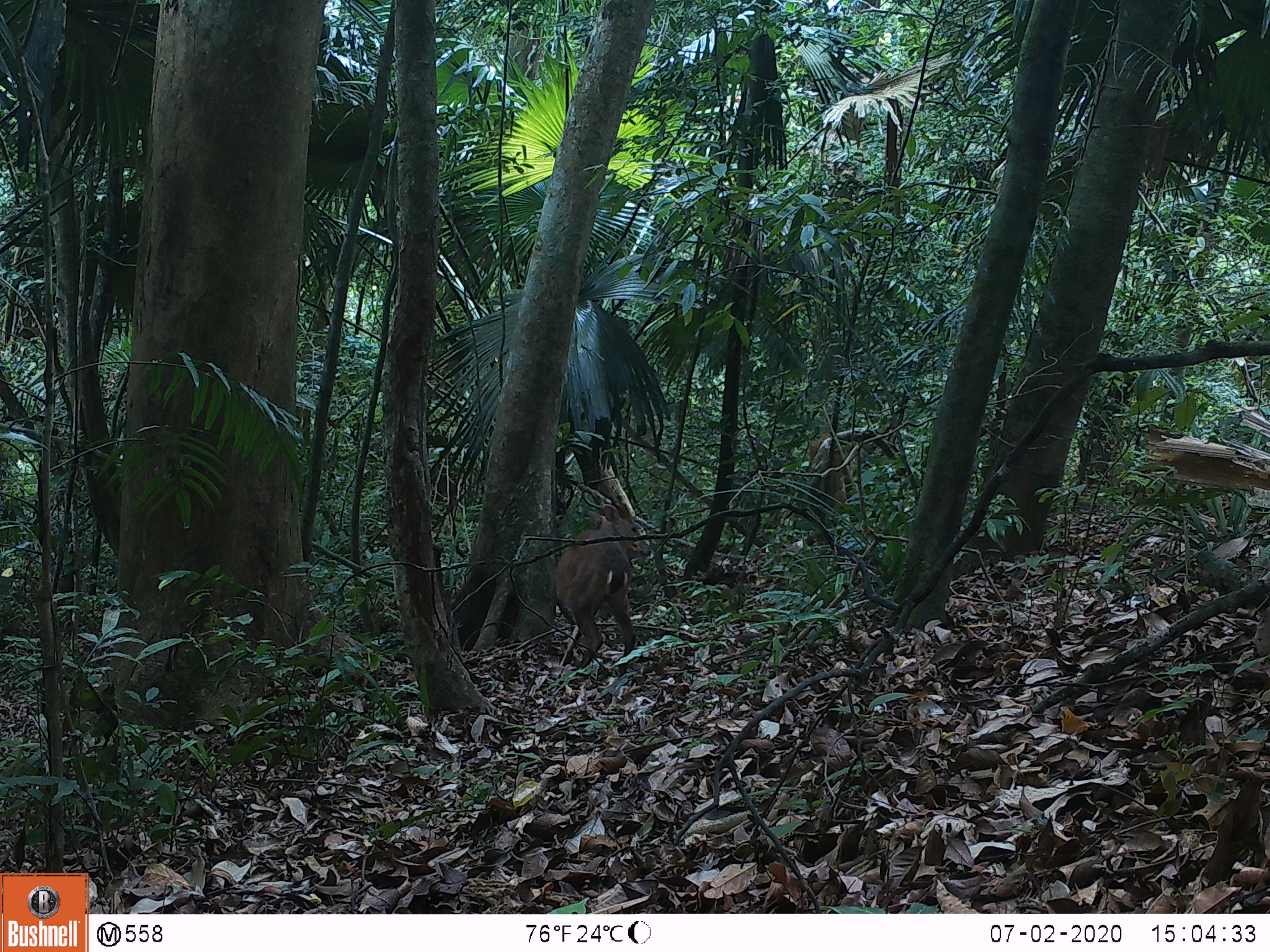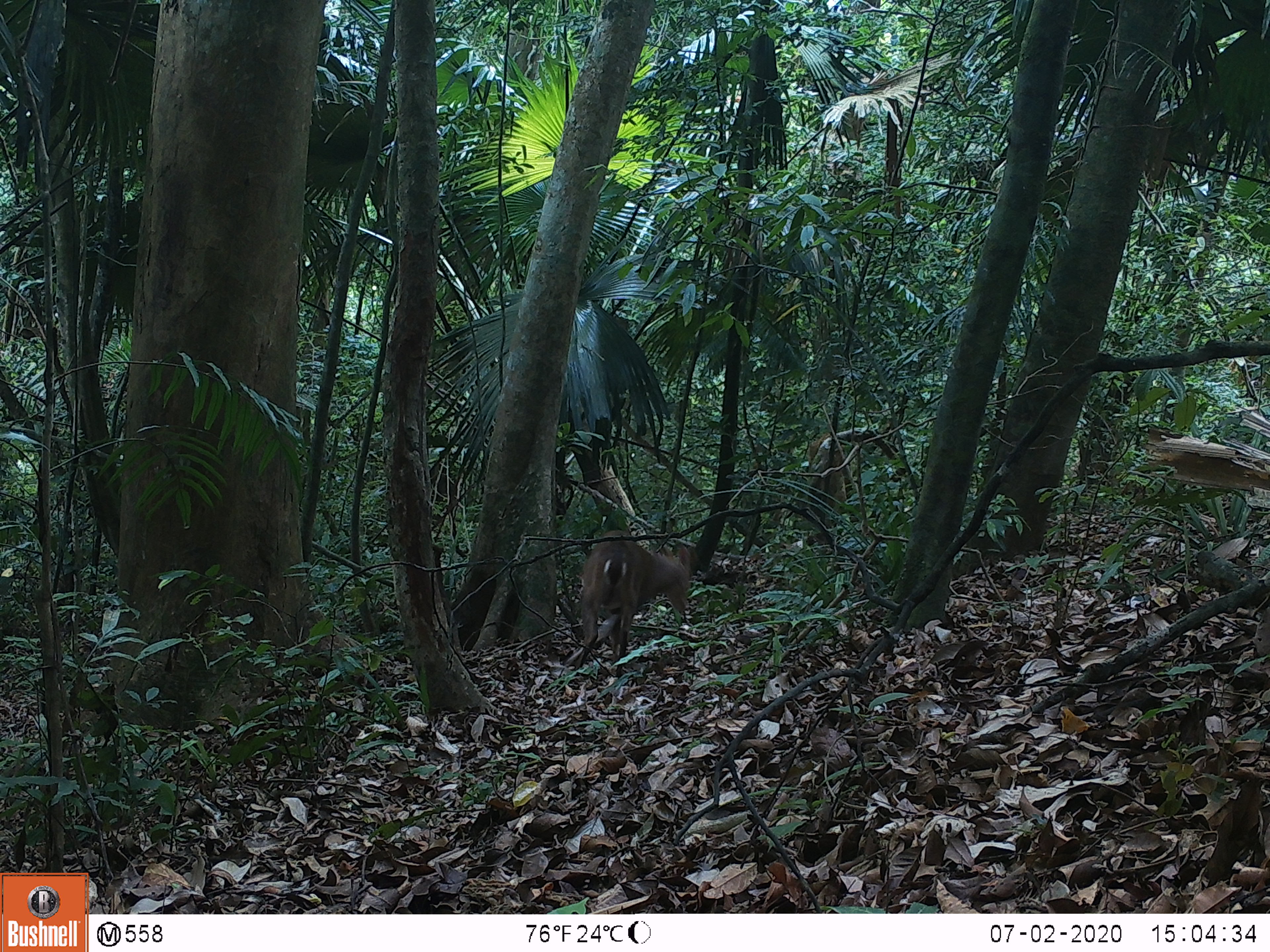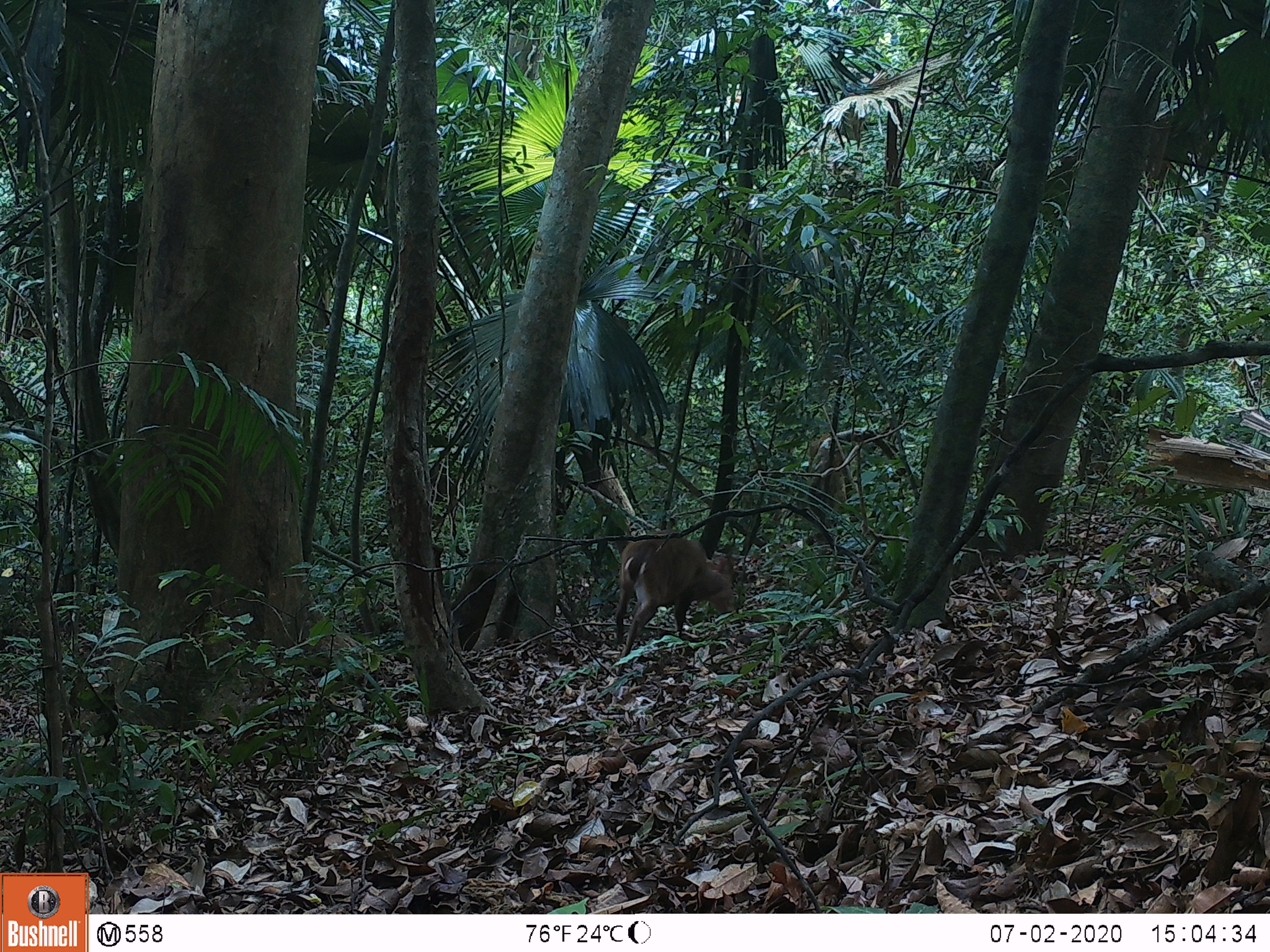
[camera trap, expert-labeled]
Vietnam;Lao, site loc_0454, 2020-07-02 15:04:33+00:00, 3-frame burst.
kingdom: Animalia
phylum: Chordata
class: Mammalia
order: Artiodactyla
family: Cervidae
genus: Muntiacus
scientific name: Muntiacus vuquangensis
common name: large-antlered muntjac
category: large antlered muntjac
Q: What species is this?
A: Large antlered muntjac (large-antlered muntjac) (Muntiacus vuquangensis).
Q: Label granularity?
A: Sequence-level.